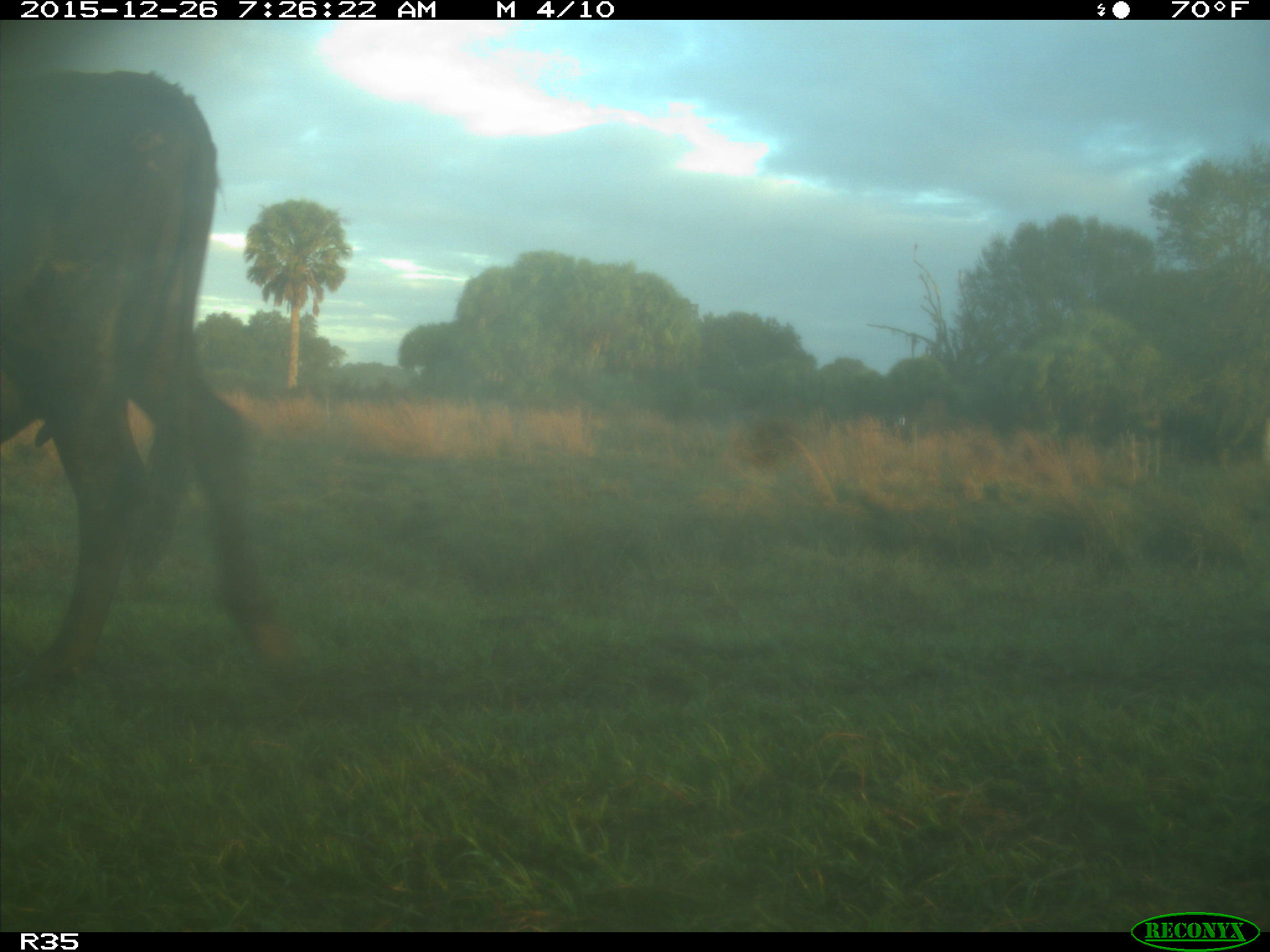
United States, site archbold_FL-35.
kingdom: Animalia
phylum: Chordata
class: Mammalia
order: Artiodactyla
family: Bovidae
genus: Bos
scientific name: Bos taurus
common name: domestic cow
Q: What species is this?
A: Bos taurus (domestic cow).